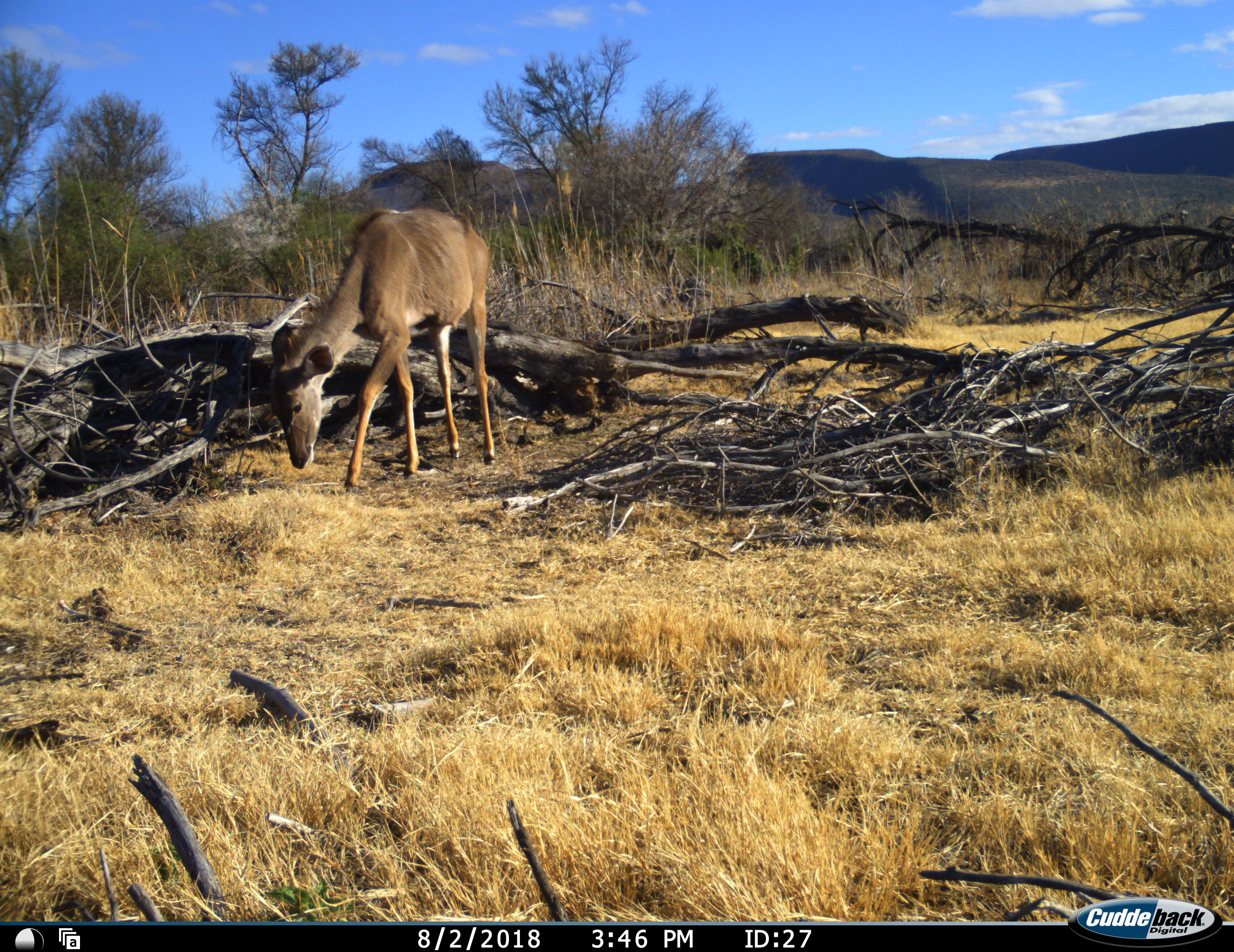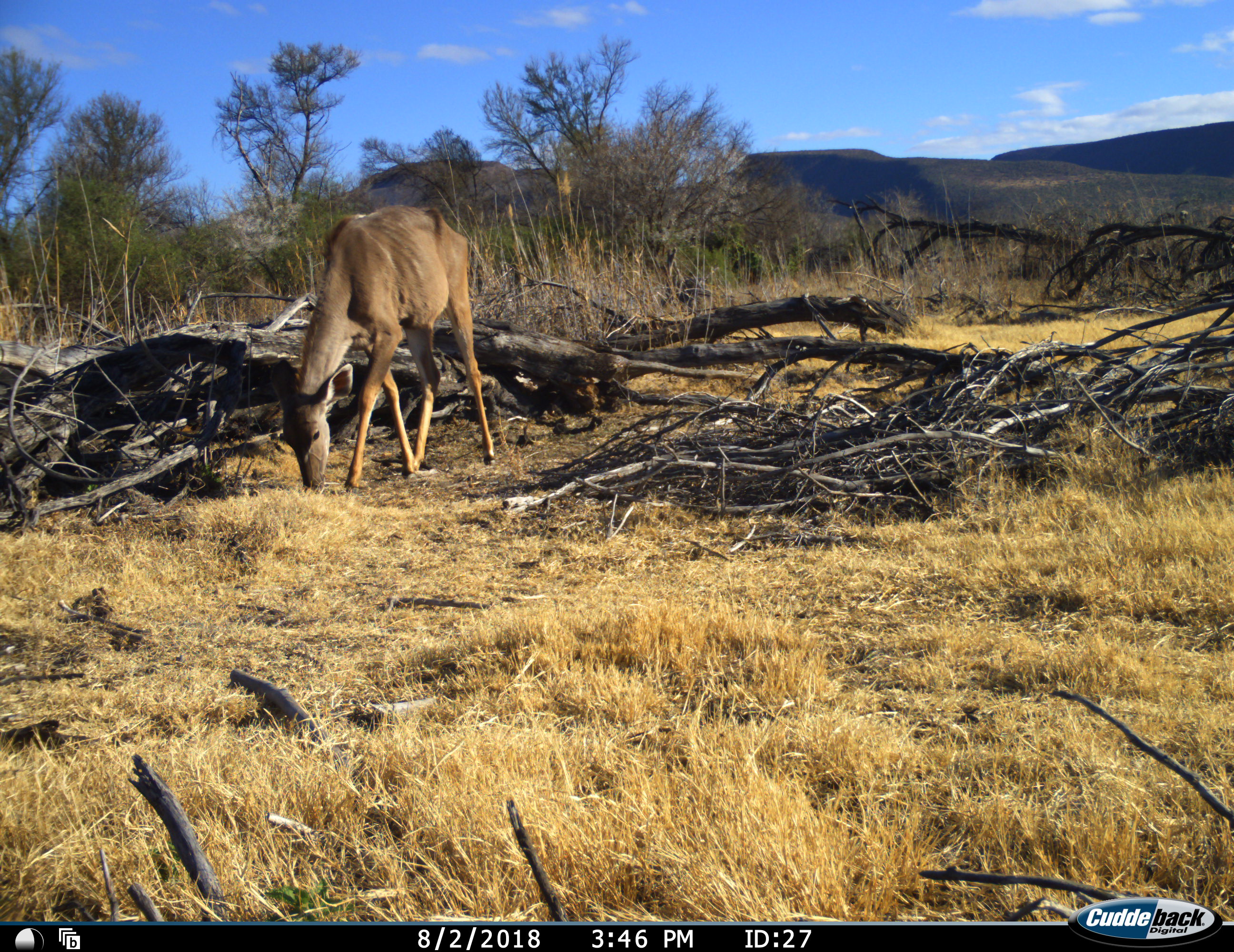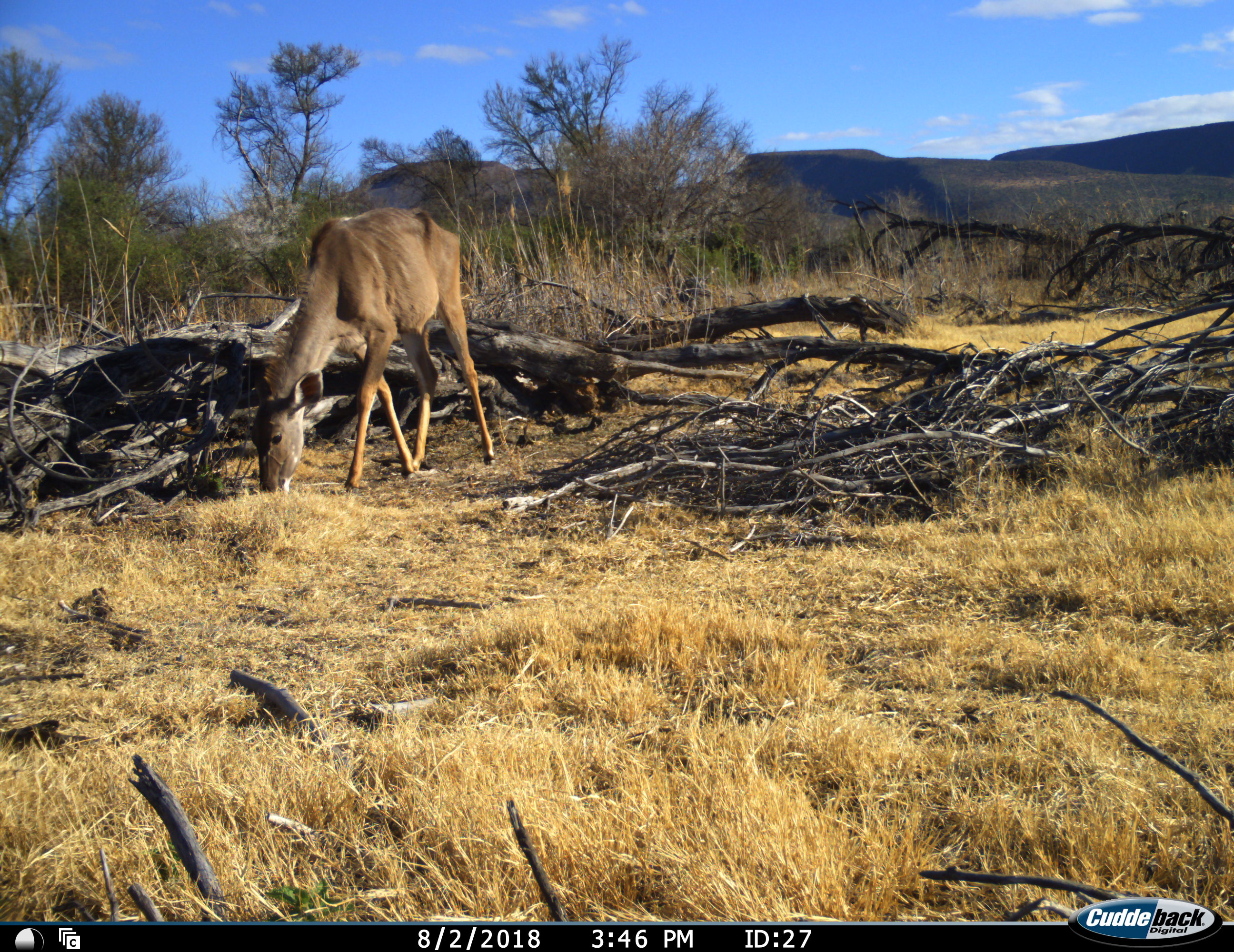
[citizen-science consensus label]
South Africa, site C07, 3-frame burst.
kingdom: Animalia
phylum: Chordata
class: Mammalia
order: Artiodactyla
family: Bovidae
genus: Tragelaphus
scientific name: Tragelaphus strepsiceros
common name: greater kudu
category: kudu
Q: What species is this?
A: Kudu (greater kudu) (Tragelaphus strepsiceros).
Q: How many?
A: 1.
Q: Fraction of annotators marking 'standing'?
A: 11%.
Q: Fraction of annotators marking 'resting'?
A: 0%.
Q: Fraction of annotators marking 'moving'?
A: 11%.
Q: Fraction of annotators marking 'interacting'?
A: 0%.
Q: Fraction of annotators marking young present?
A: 22%.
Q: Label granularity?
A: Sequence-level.